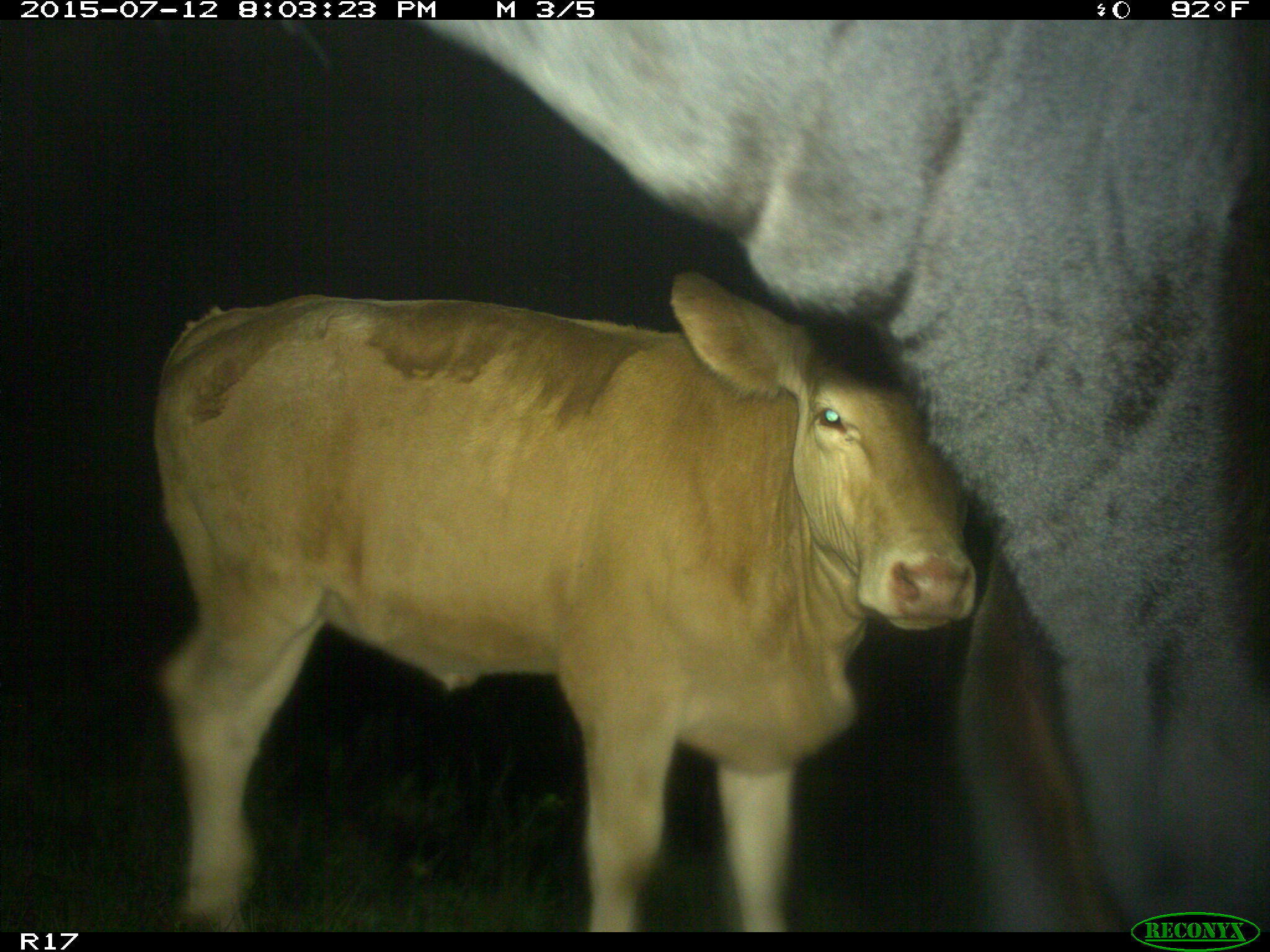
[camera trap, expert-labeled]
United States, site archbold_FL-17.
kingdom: Animalia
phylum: Chordata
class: Mammalia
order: Artiodactyla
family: Bovidae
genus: Bos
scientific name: Bos taurus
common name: domestic cow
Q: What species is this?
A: Bos taurus (domestic cow).